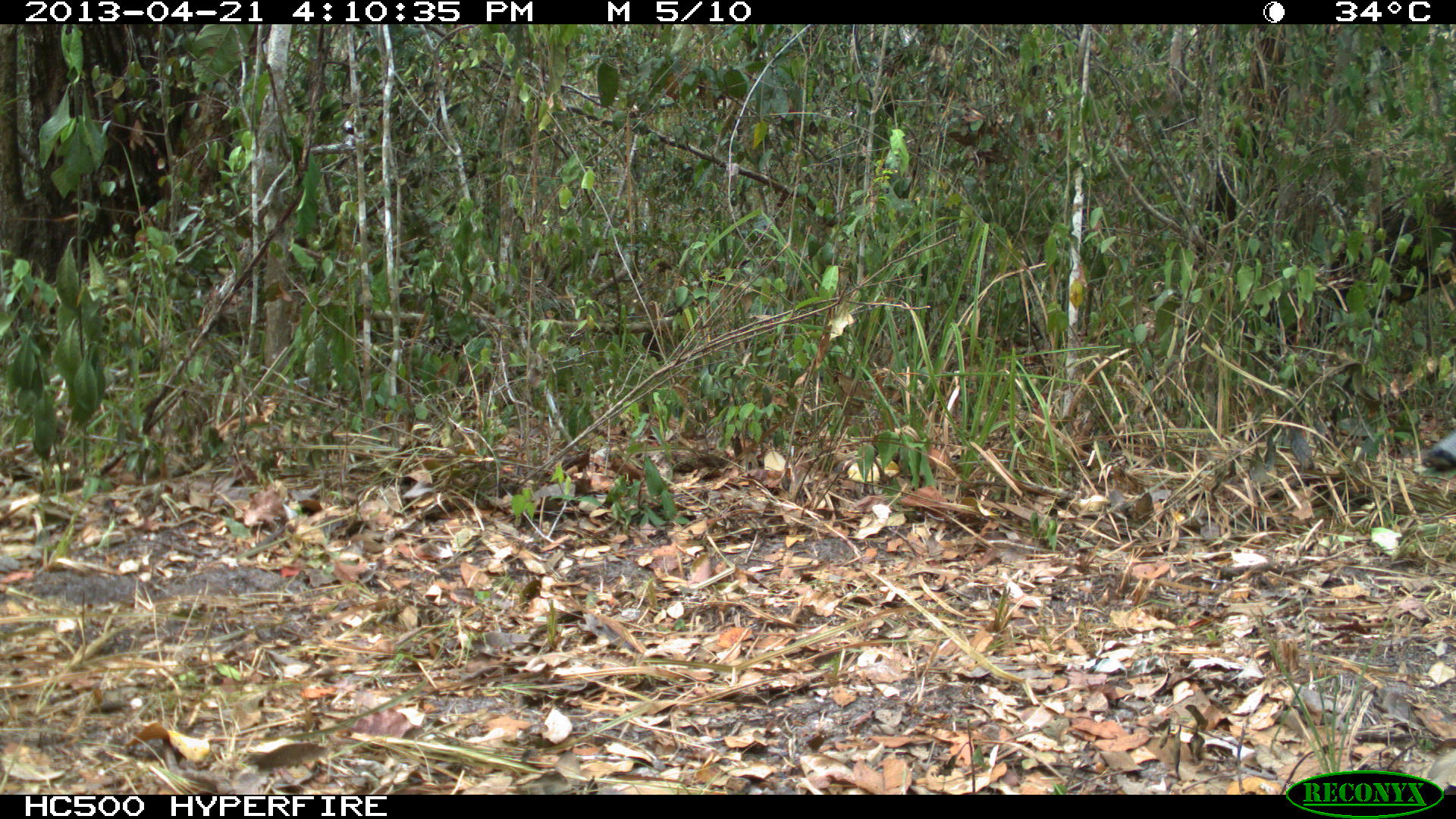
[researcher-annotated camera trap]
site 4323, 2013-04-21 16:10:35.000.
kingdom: Animalia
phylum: Chordata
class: Aves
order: Galliformes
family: Phasianidae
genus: Meleagris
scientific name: Meleagris ocellata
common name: ocellated turkey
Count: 1.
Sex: male.